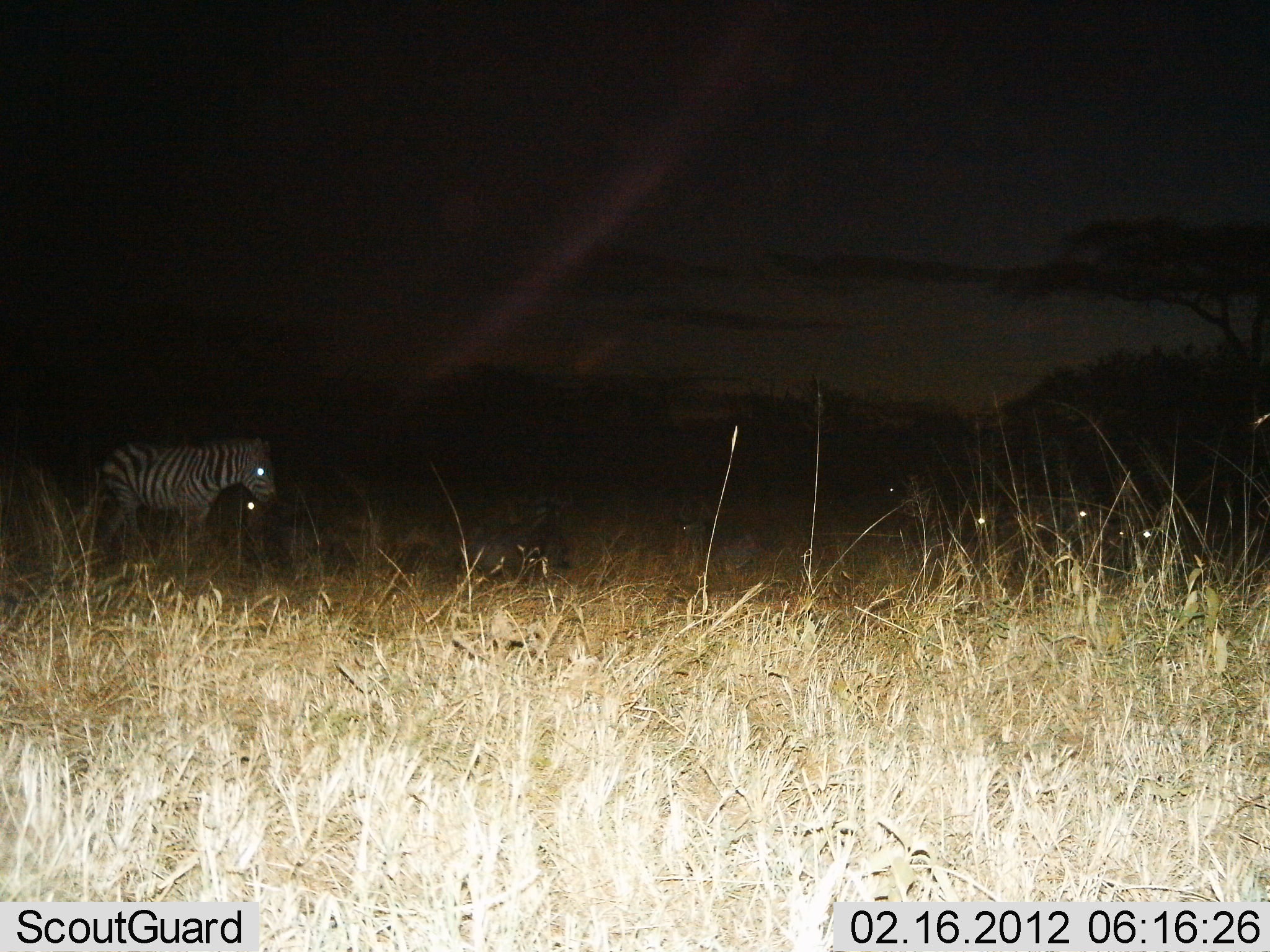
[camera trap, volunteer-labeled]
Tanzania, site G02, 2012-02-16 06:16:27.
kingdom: Animalia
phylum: Chordata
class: Mammalia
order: Perissodactyla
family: Equidae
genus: Equus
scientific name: Equus quagga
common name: plains zebra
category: zebra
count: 1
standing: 95%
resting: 16%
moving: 11%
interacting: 0%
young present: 0%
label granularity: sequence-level